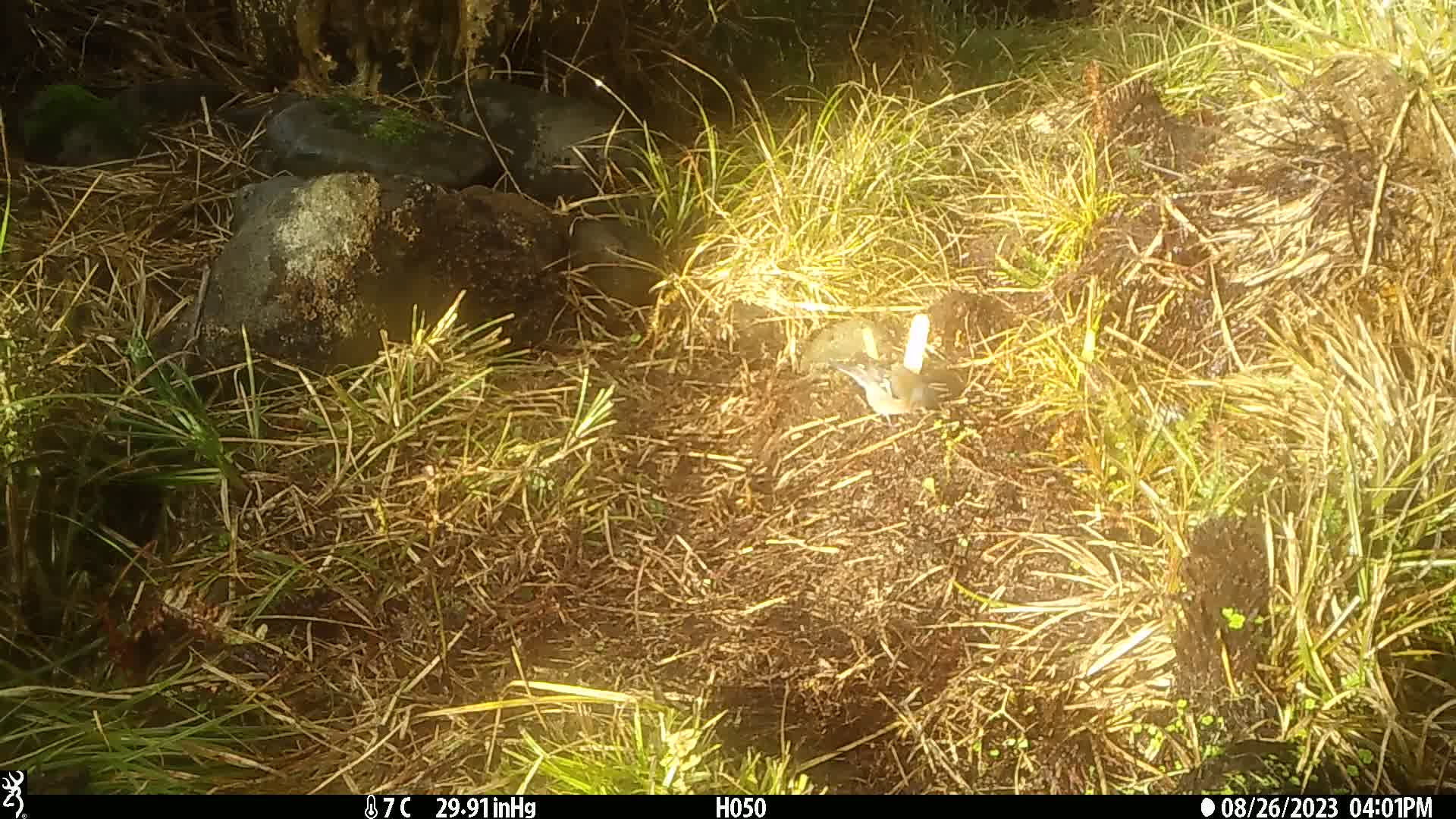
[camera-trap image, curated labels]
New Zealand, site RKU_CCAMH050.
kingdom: Animalia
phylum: Chordata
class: Aves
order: Passeriformes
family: Fringillidae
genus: Fringilla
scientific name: Fringilla coelebs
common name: common chaffinch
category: chaffinch